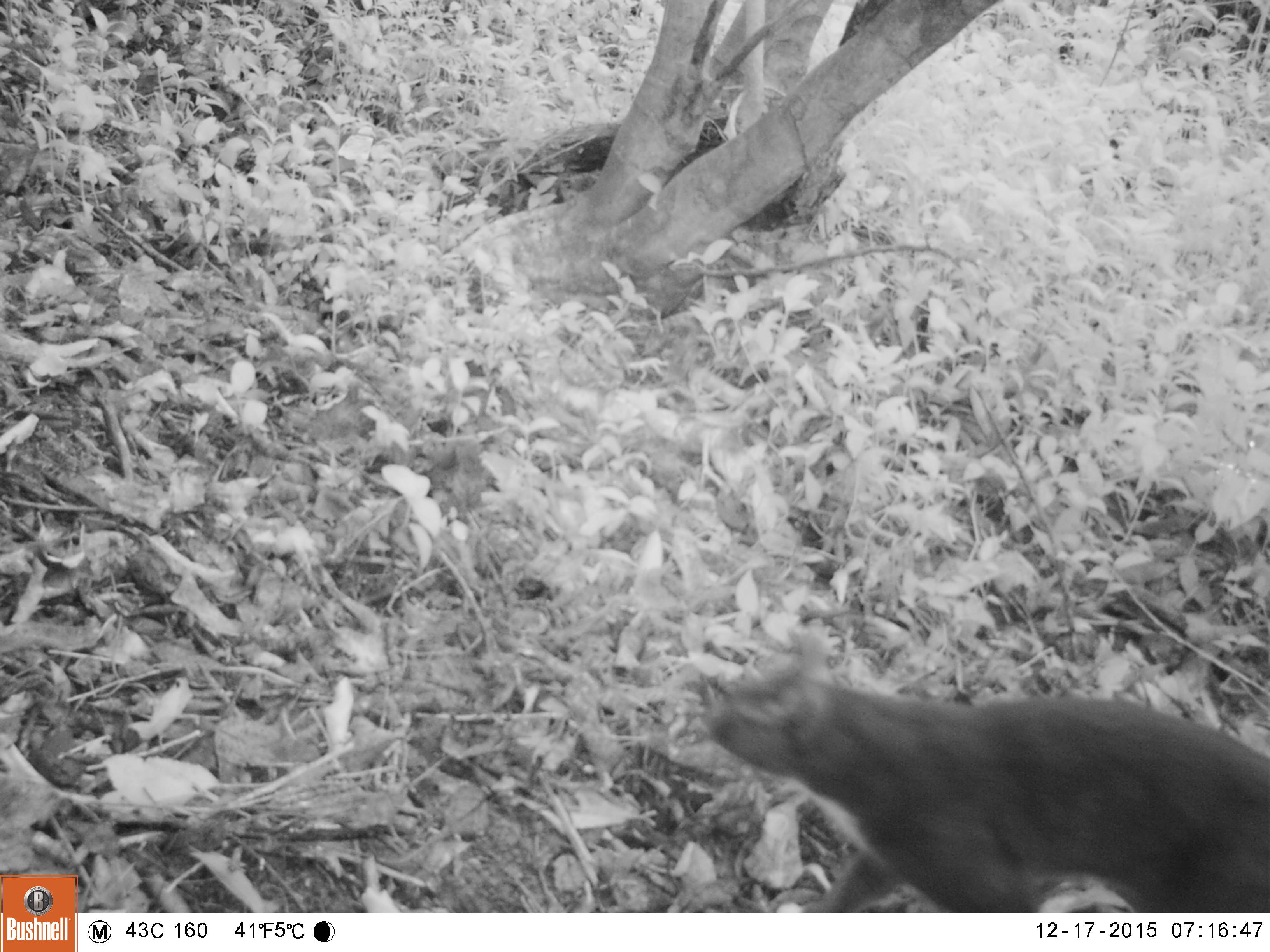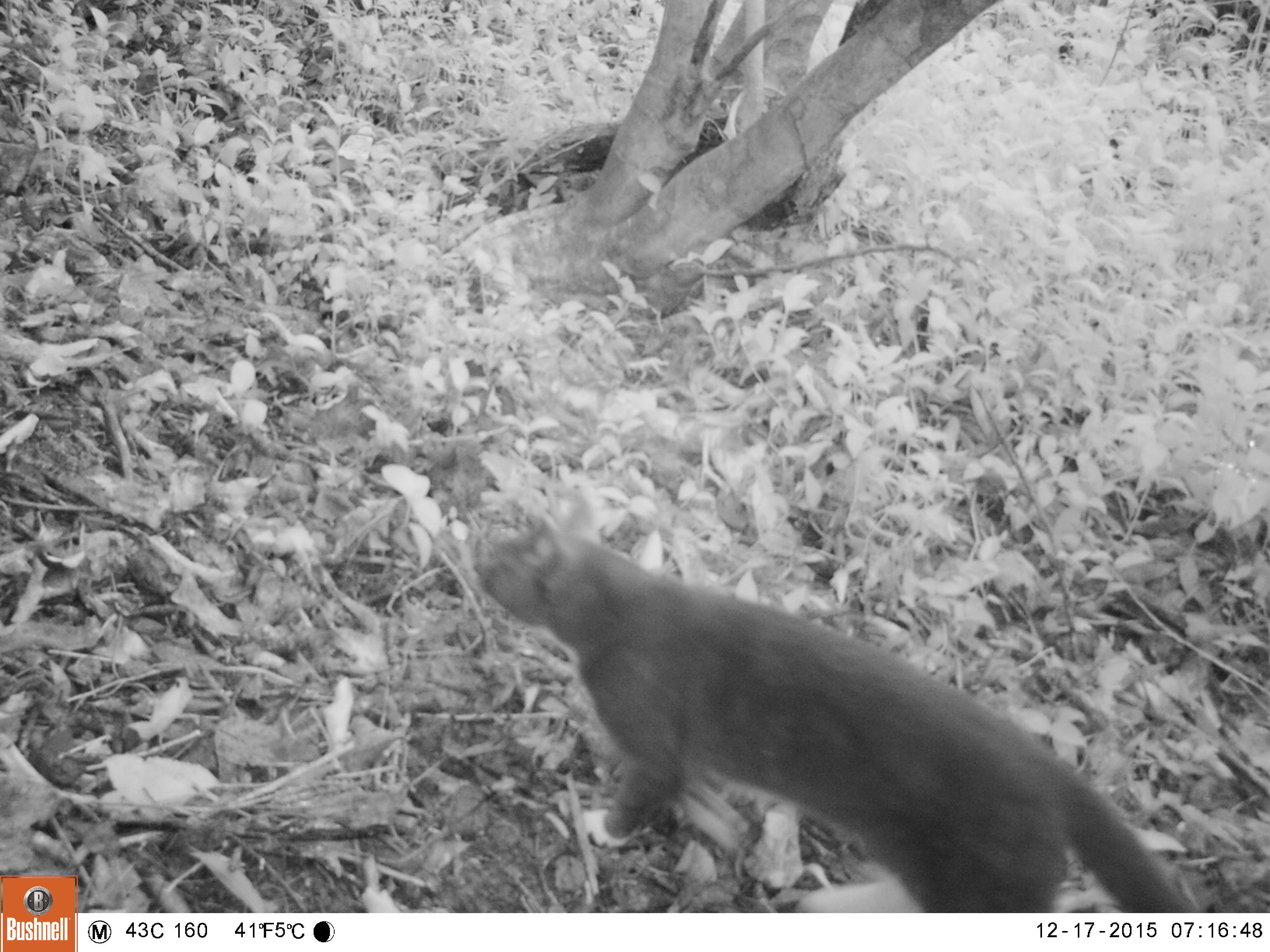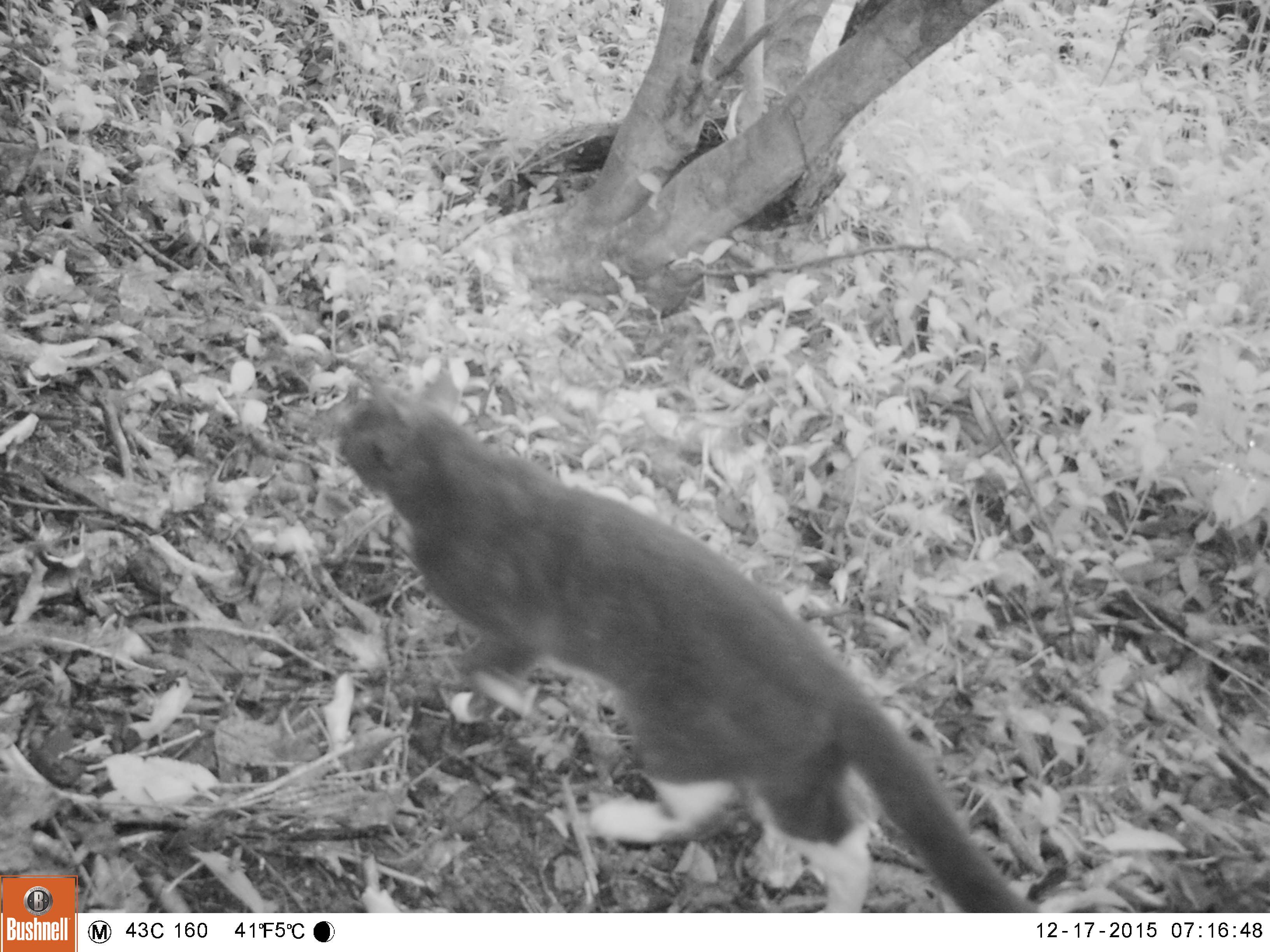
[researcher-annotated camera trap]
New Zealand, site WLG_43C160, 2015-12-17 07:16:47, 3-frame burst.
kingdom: Animalia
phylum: Chordata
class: Mammalia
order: Carnivora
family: Felidae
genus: Felis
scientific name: Felis catus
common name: domestic cat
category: cat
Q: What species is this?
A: Cat (domestic cat) (Felis catus).